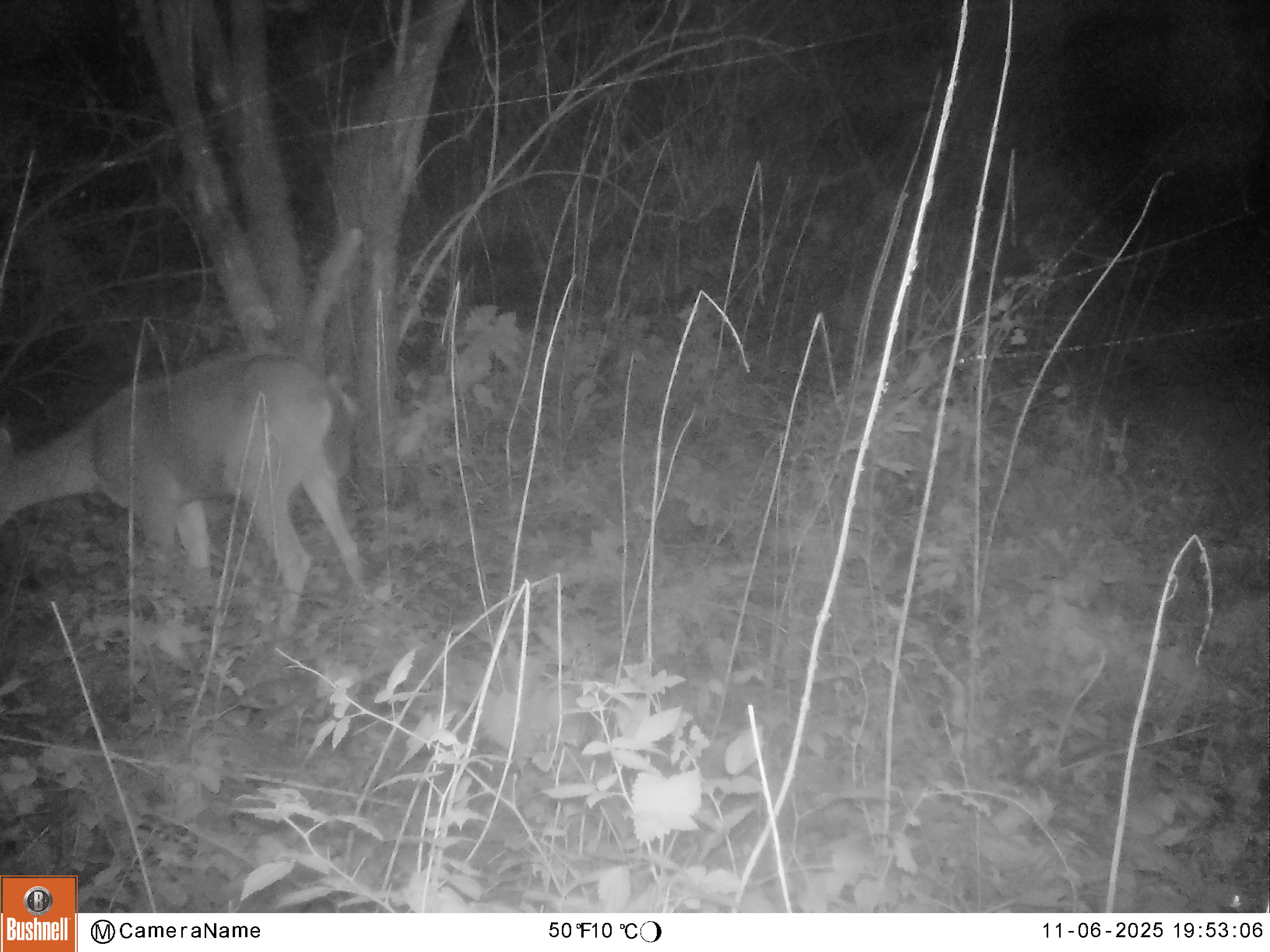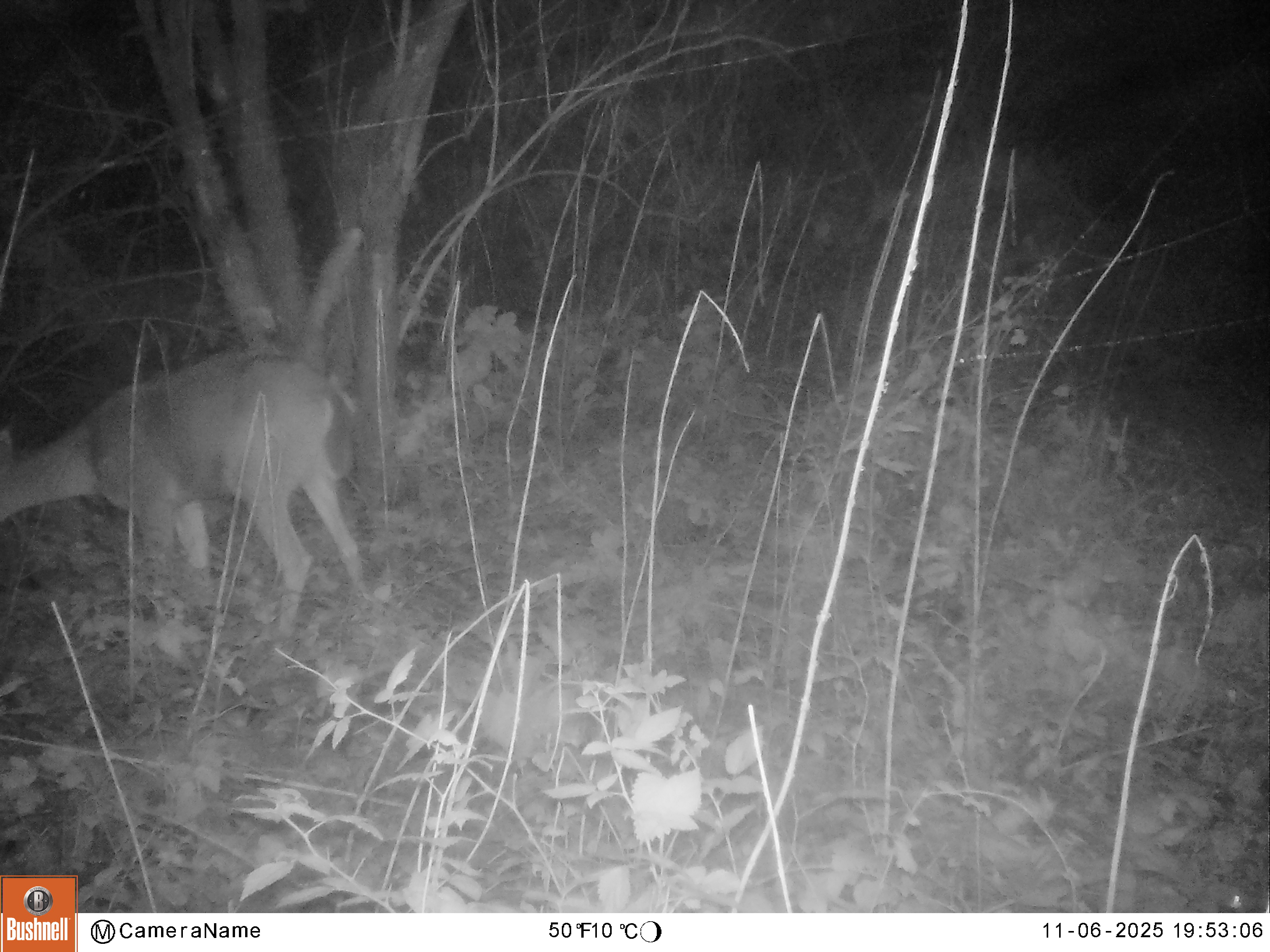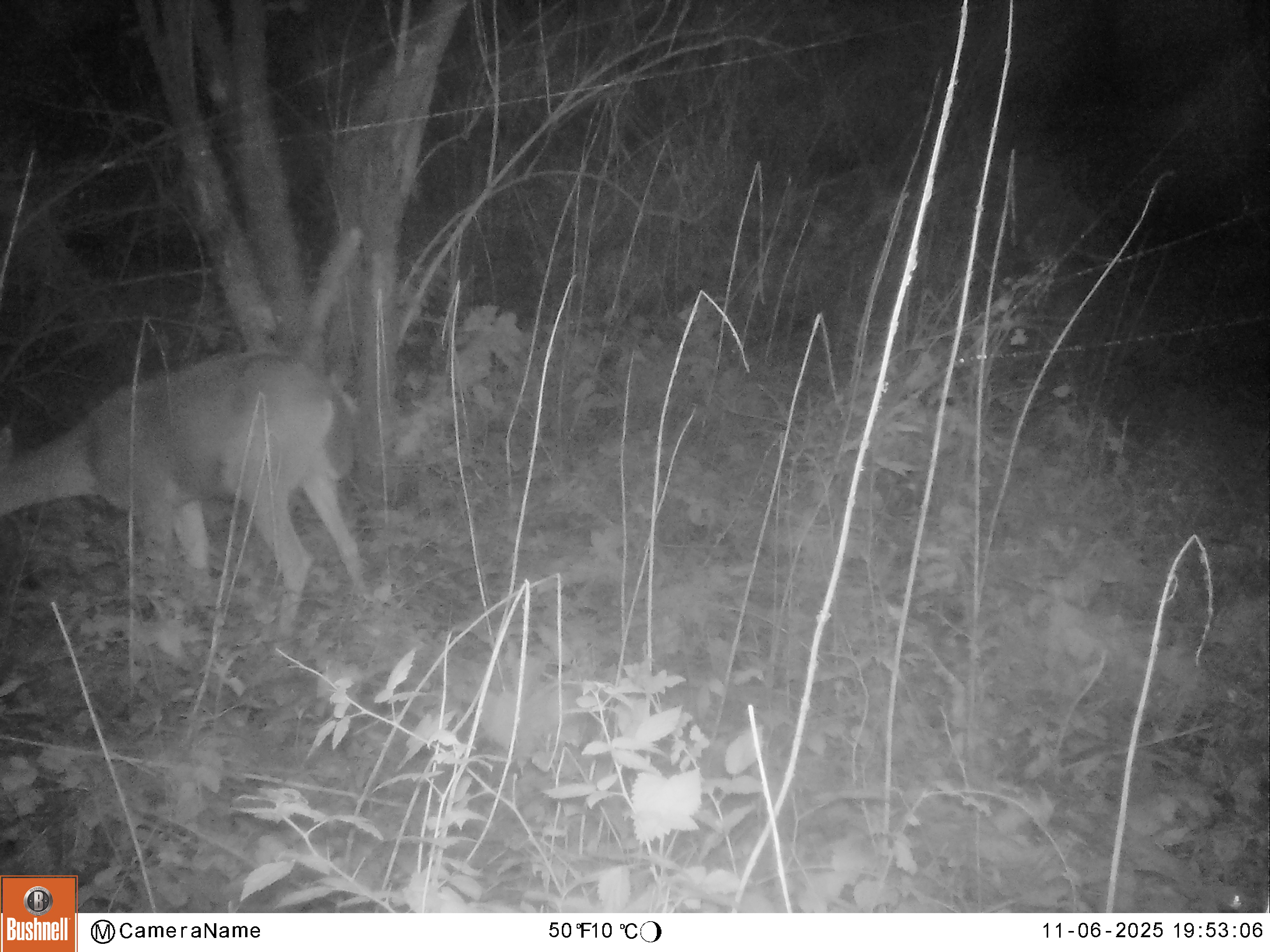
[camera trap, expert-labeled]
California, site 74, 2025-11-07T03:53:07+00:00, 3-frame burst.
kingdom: Animalia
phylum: Chordata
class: Mammalia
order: Artiodactyla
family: Cervidae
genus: Odocoileus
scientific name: Odocoileus hemionus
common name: mule deer